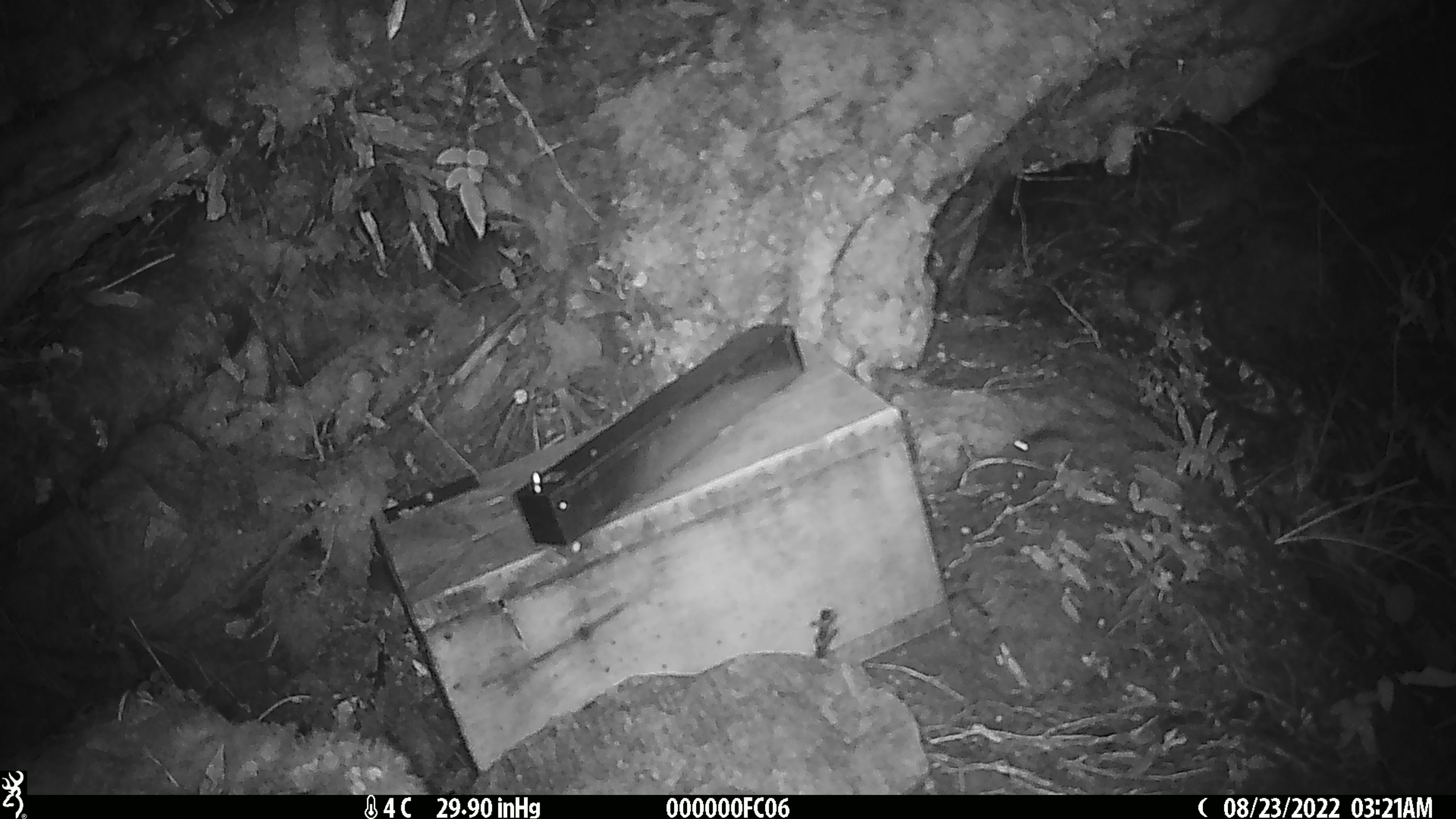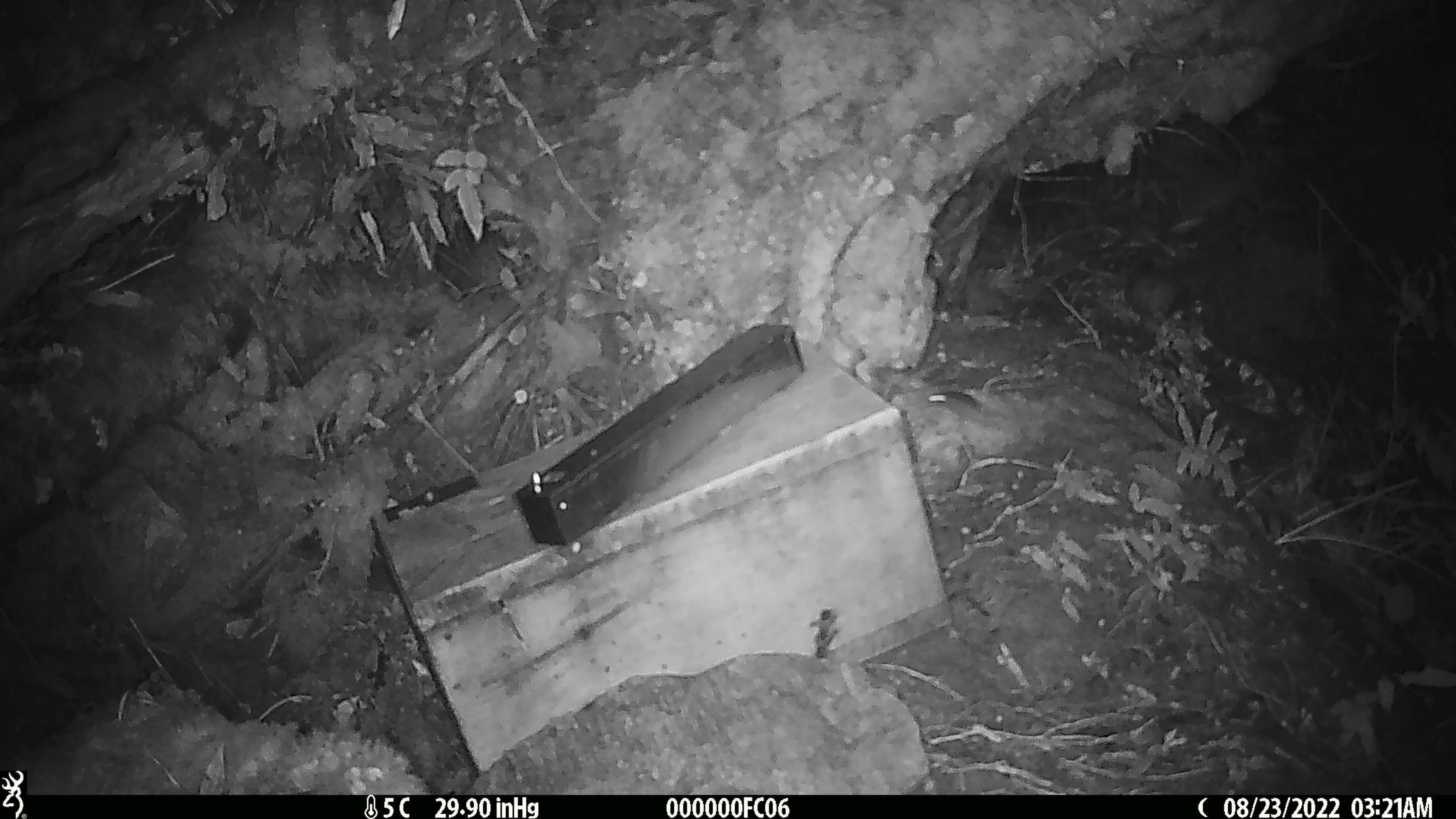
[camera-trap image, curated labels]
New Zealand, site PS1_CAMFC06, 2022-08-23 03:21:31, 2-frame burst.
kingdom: Animalia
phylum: Chordata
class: Mammalia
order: Rodentia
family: Muridae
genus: Mus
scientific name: Mus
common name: mouse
Mouse (Mus).